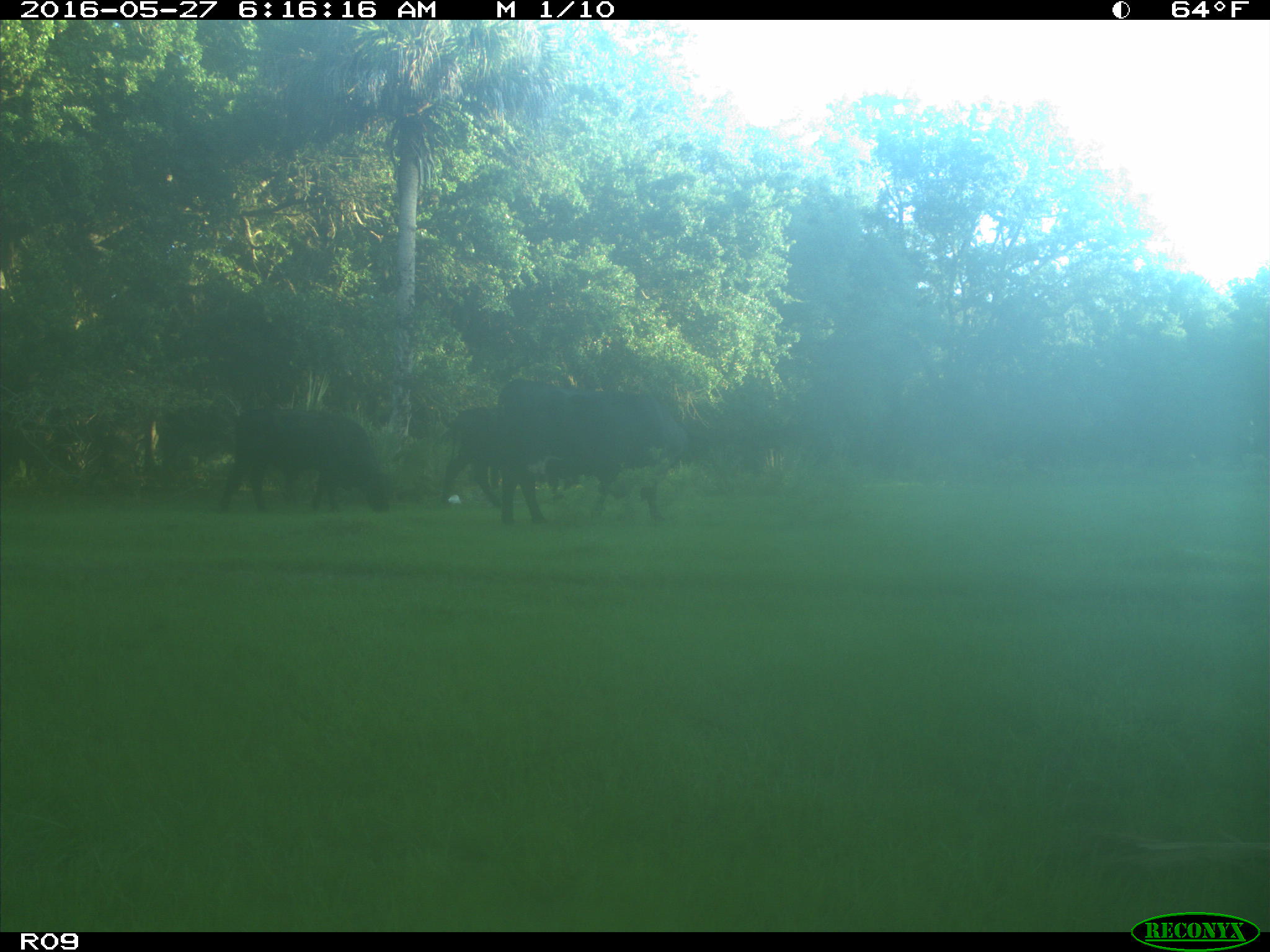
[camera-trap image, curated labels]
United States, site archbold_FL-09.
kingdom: Animalia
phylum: Chordata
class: Mammalia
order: Artiodactyla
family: Bovidae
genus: Bos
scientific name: Bos taurus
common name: domestic cow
Bos taurus (domestic cow).